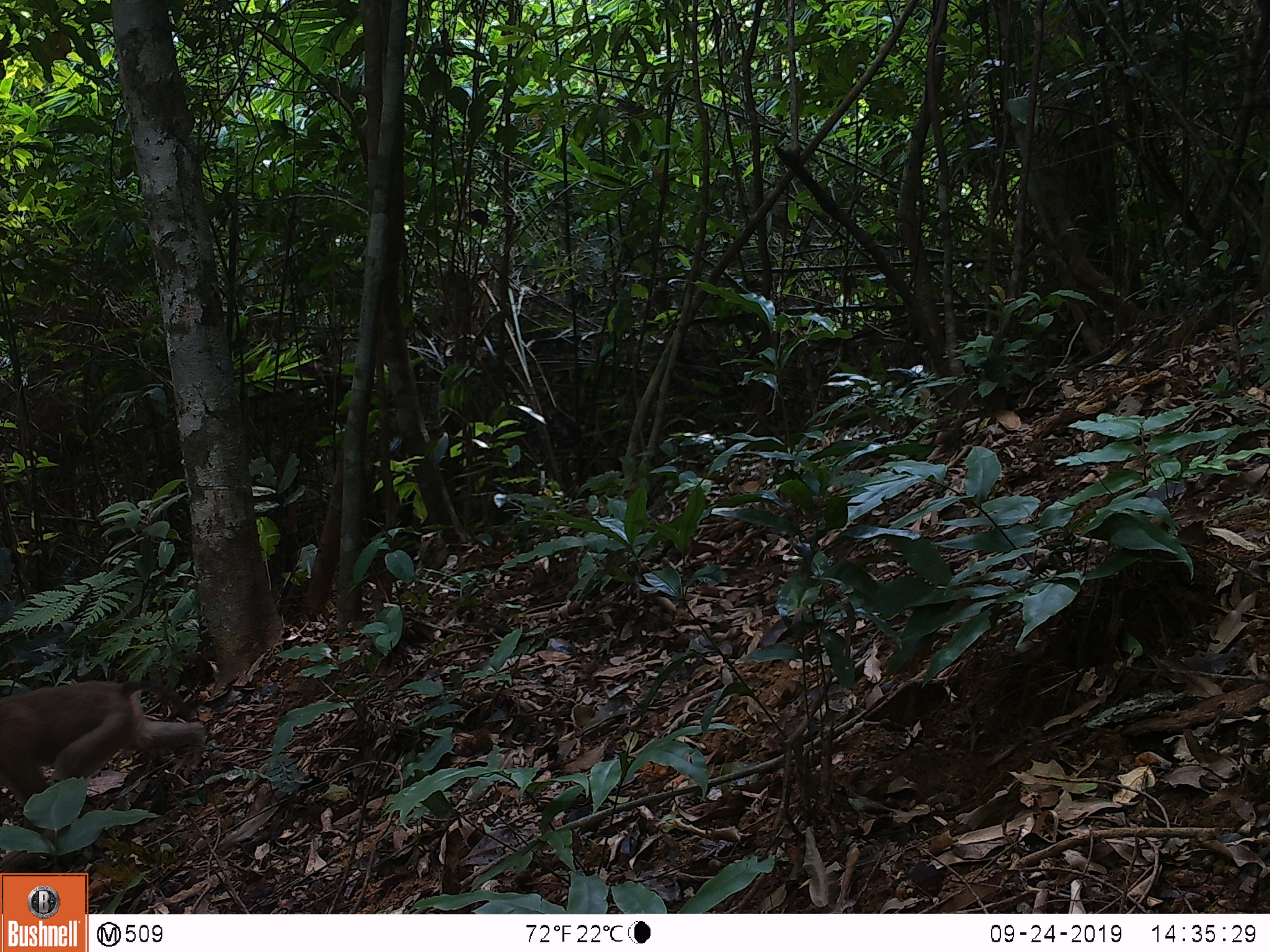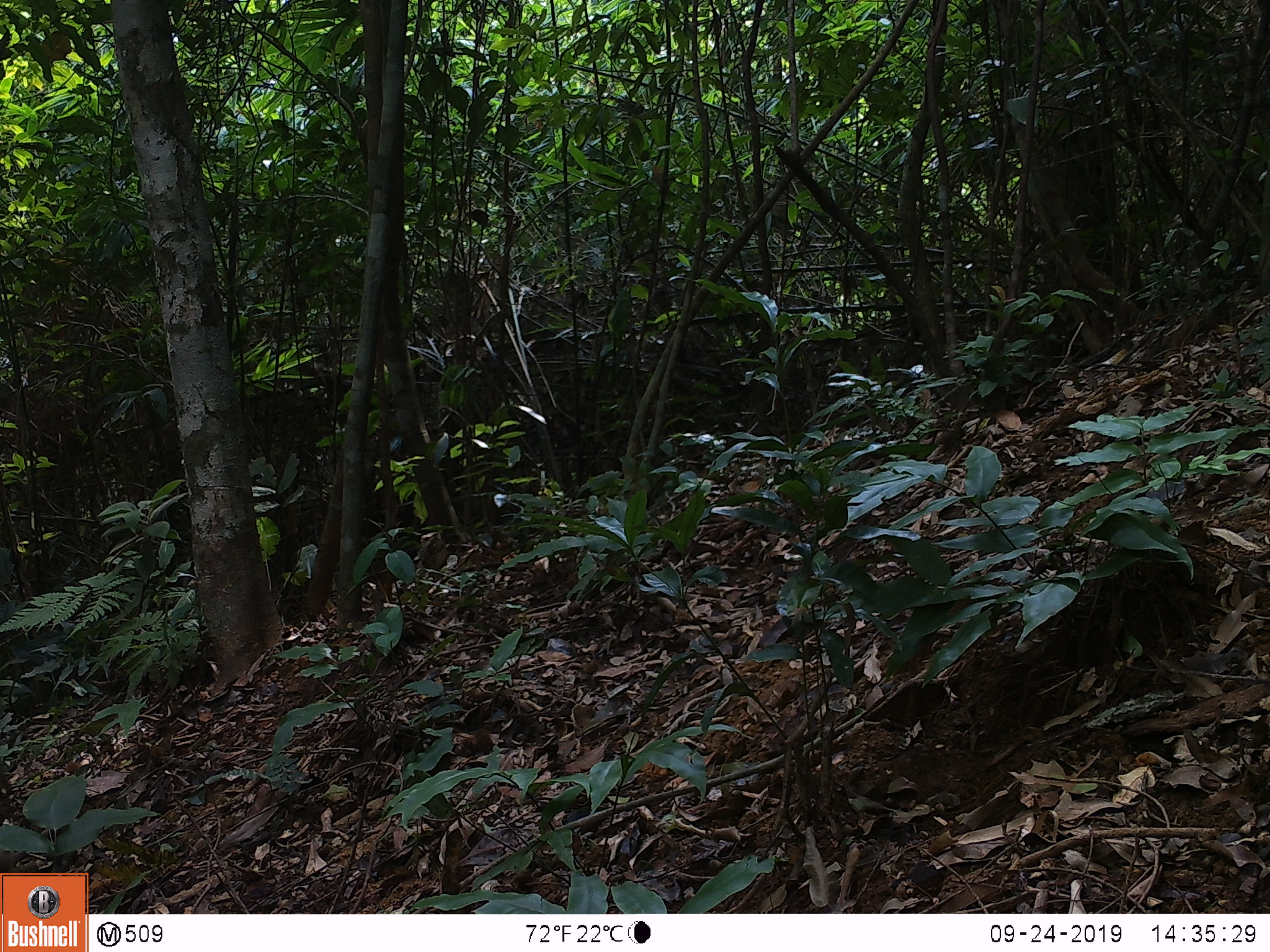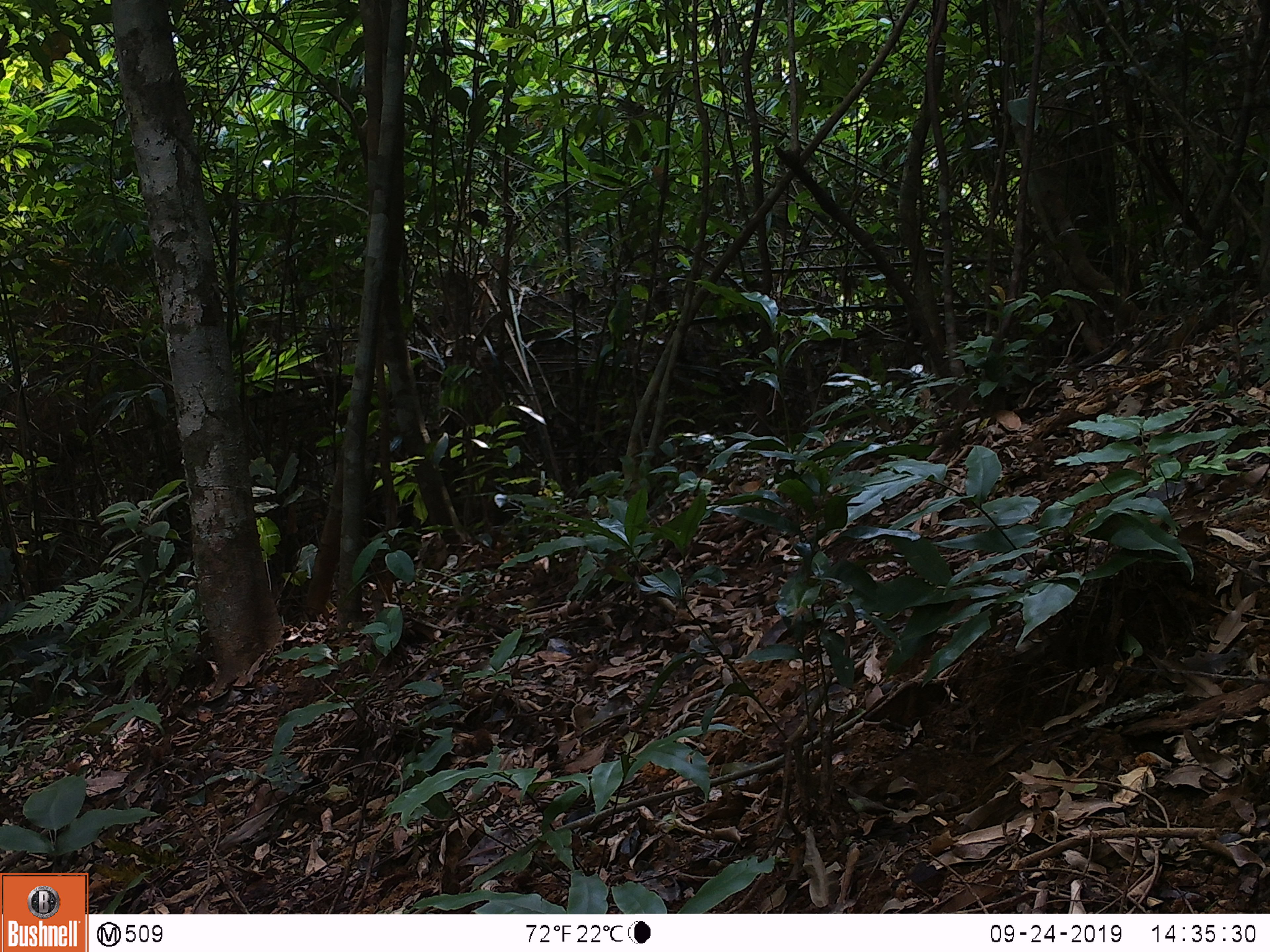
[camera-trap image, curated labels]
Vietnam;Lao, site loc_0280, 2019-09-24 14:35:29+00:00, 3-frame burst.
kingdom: Animalia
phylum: Chordata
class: Mammalia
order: Primates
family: Cercopithecidae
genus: Macaca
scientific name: Macaca nemestrina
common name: pig-tailed macaque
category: pig tailed macaque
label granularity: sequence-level